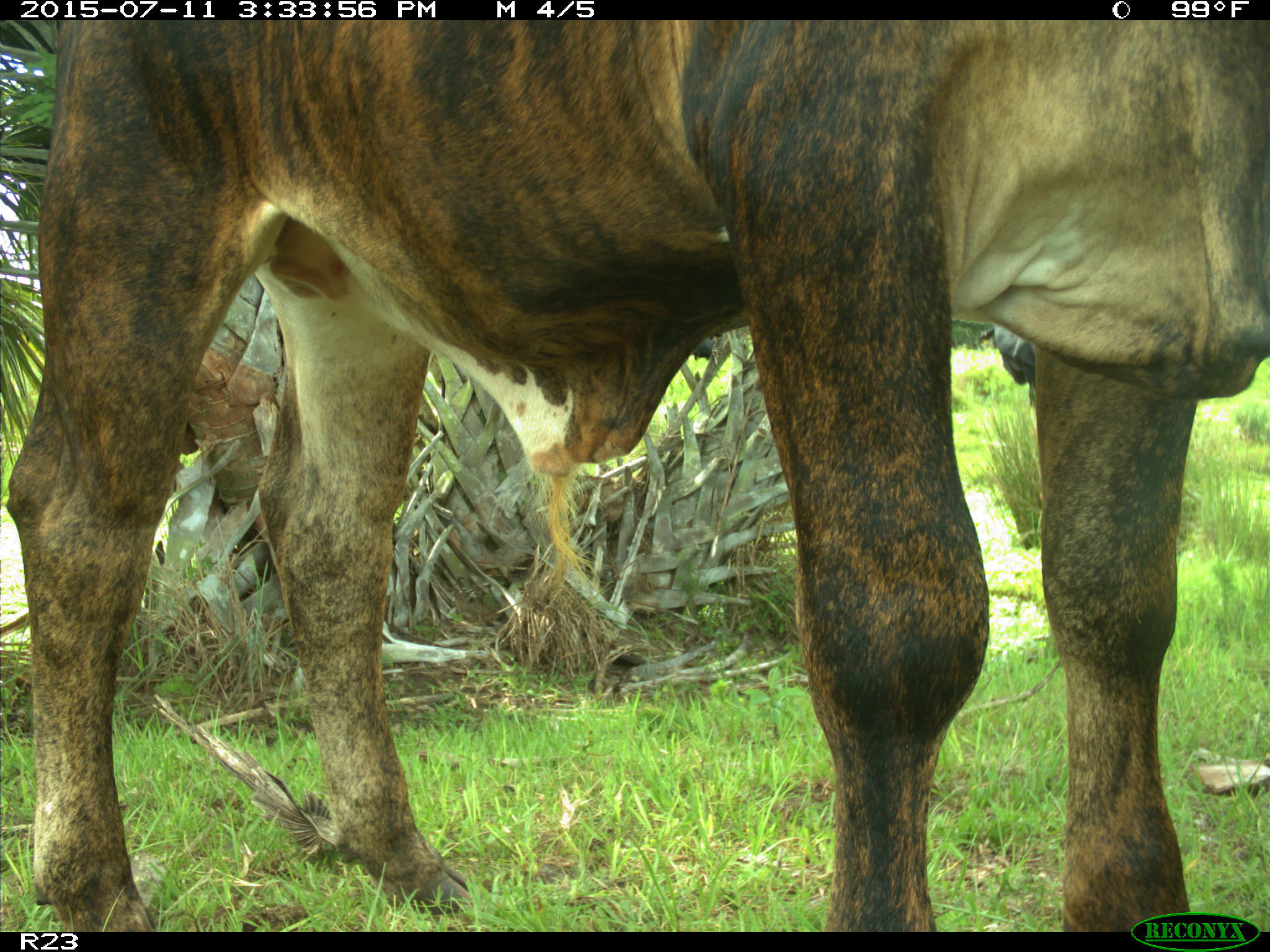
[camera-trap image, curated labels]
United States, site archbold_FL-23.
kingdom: Animalia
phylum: Chordata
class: Mammalia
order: Artiodactyla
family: Bovidae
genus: Bos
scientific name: Bos taurus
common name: domestic cow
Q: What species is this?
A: Bos taurus (domestic cow).